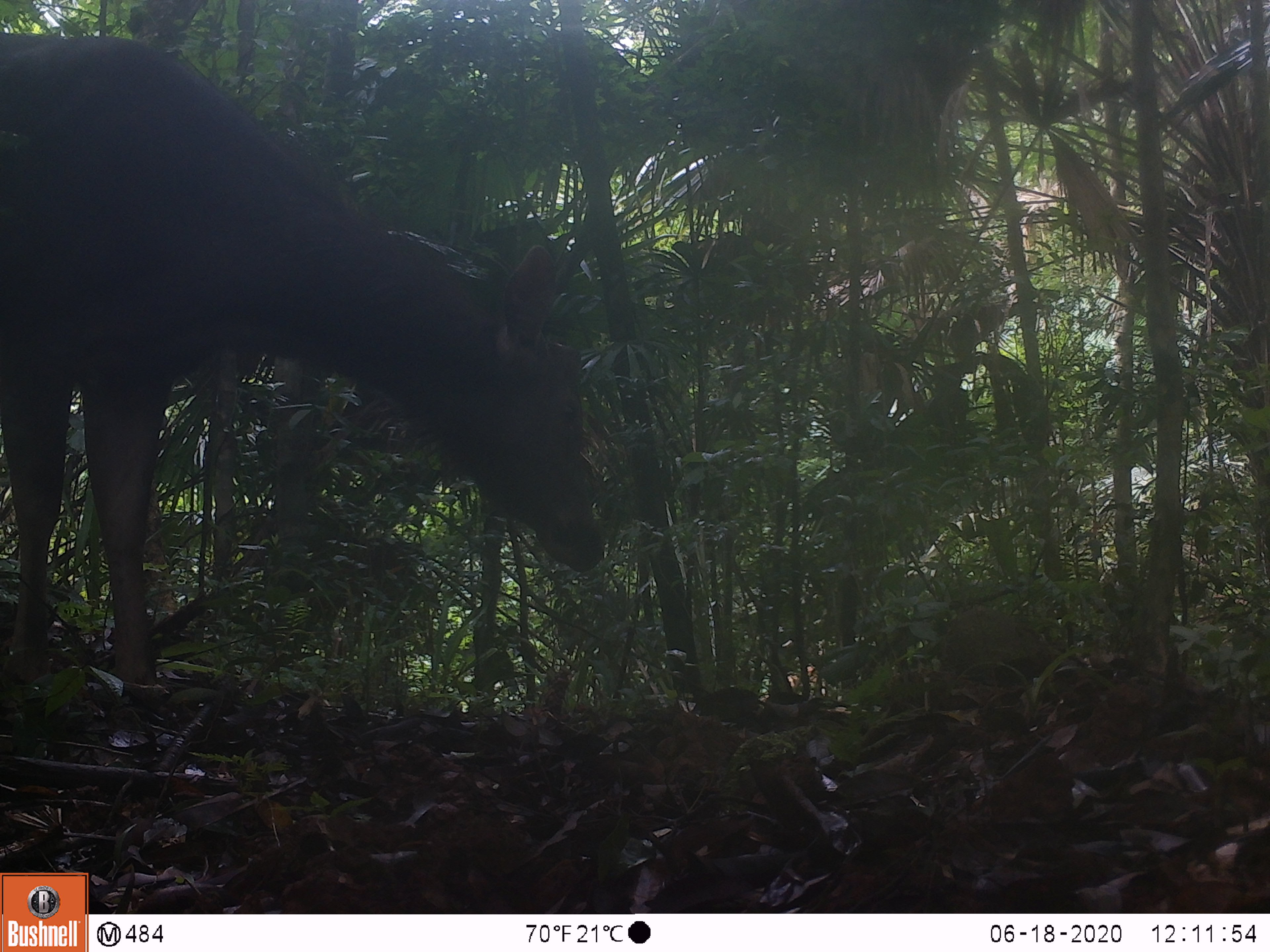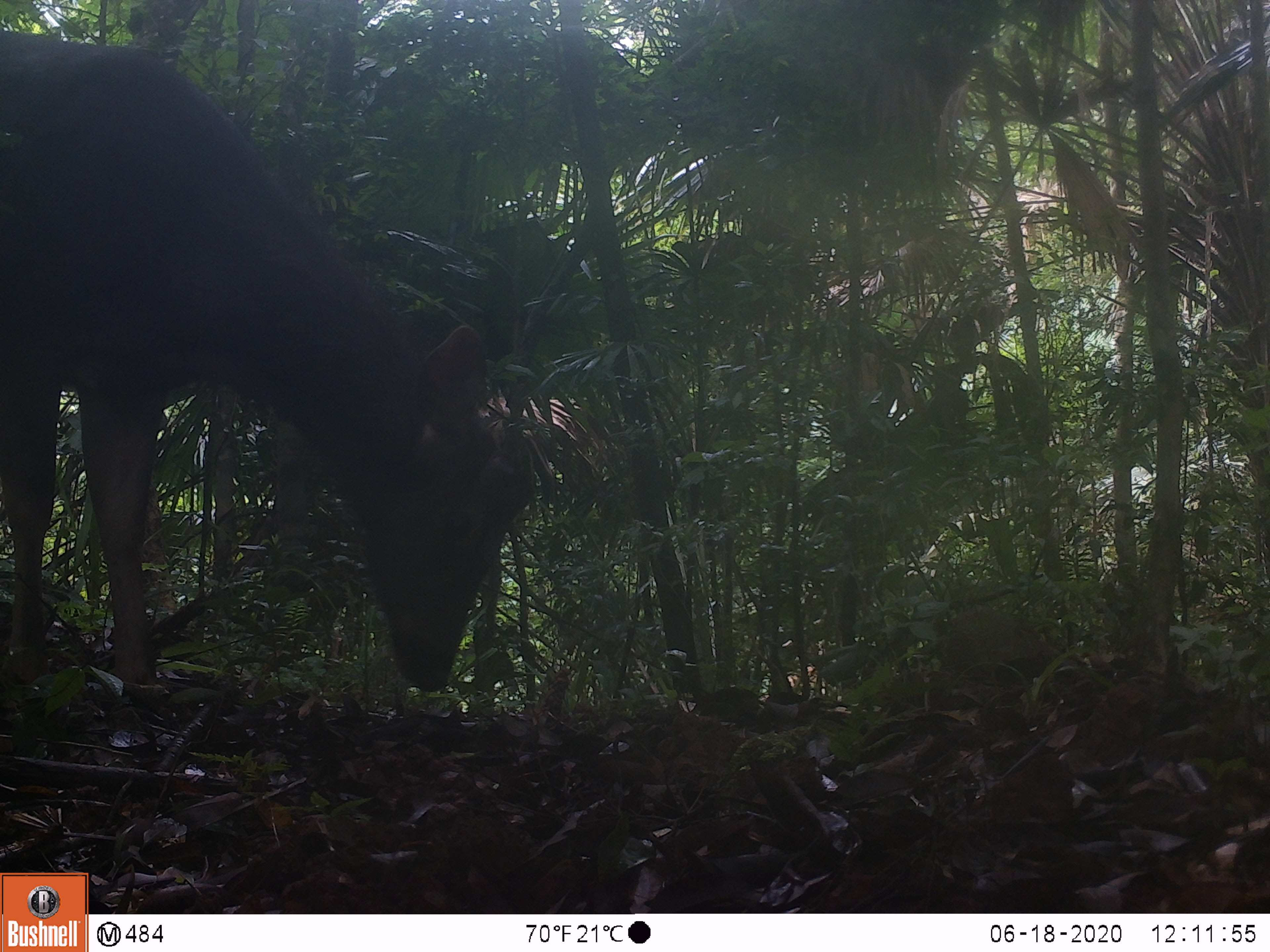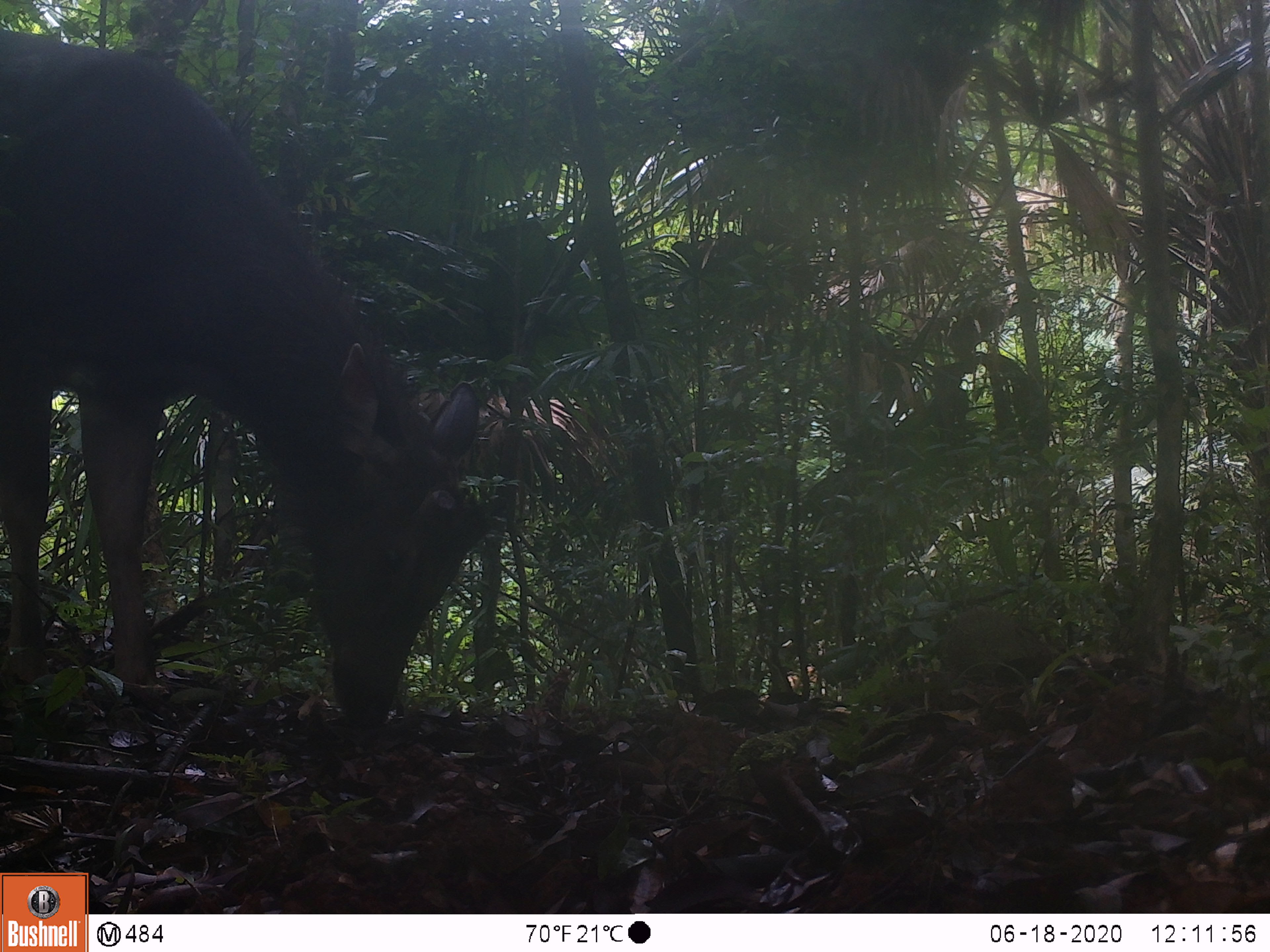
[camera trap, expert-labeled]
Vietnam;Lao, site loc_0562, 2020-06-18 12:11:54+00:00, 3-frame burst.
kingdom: Animalia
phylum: Chordata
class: Mammalia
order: Artiodactyla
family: Cervidae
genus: Rusa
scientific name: Rusa unicolor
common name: sambar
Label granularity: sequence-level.